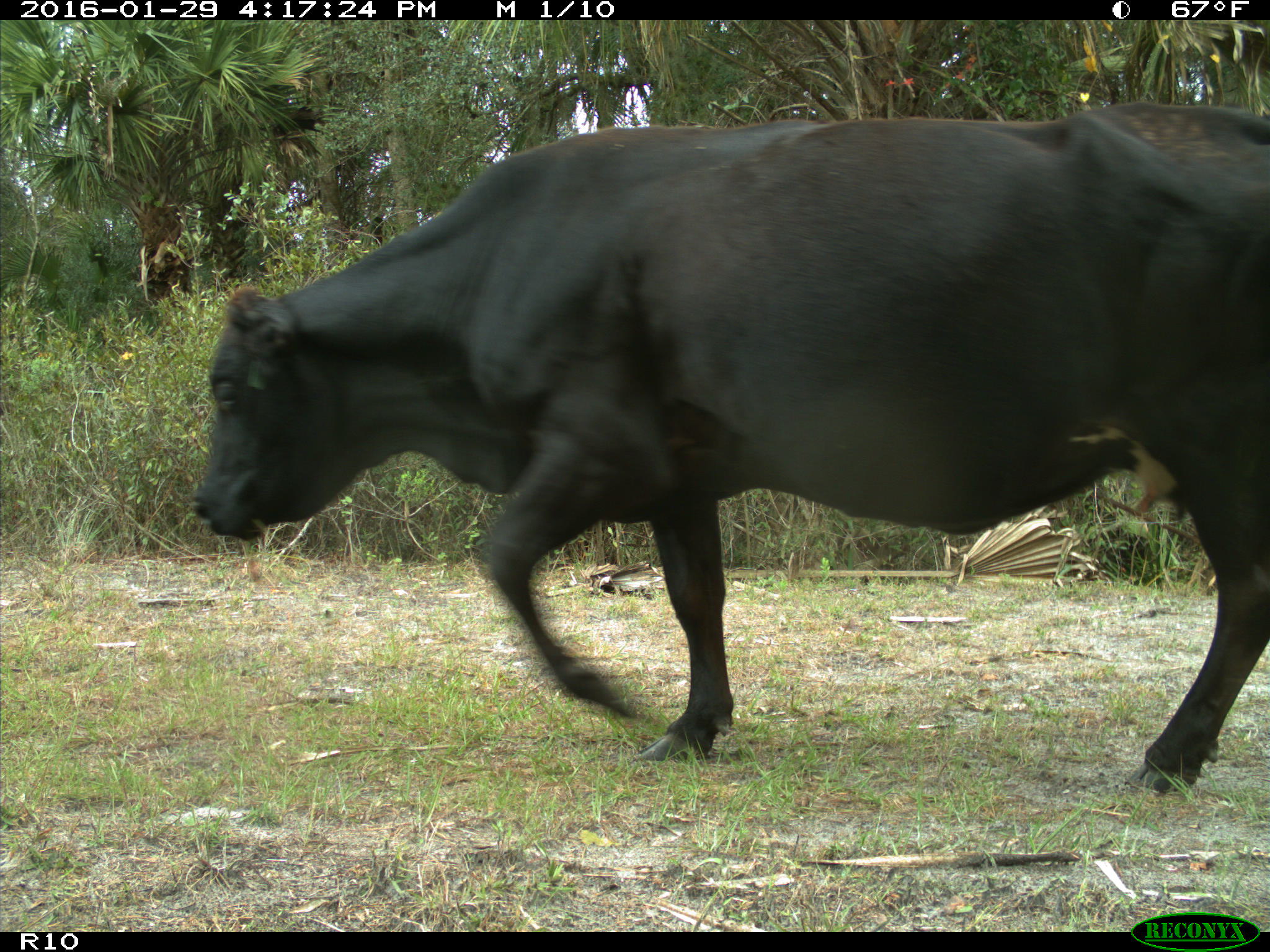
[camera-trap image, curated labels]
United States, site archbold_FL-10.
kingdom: Animalia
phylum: Chordata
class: Mammalia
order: Artiodactyla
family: Bovidae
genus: Bos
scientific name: Bos taurus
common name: domestic cow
Bos taurus (domestic cow).